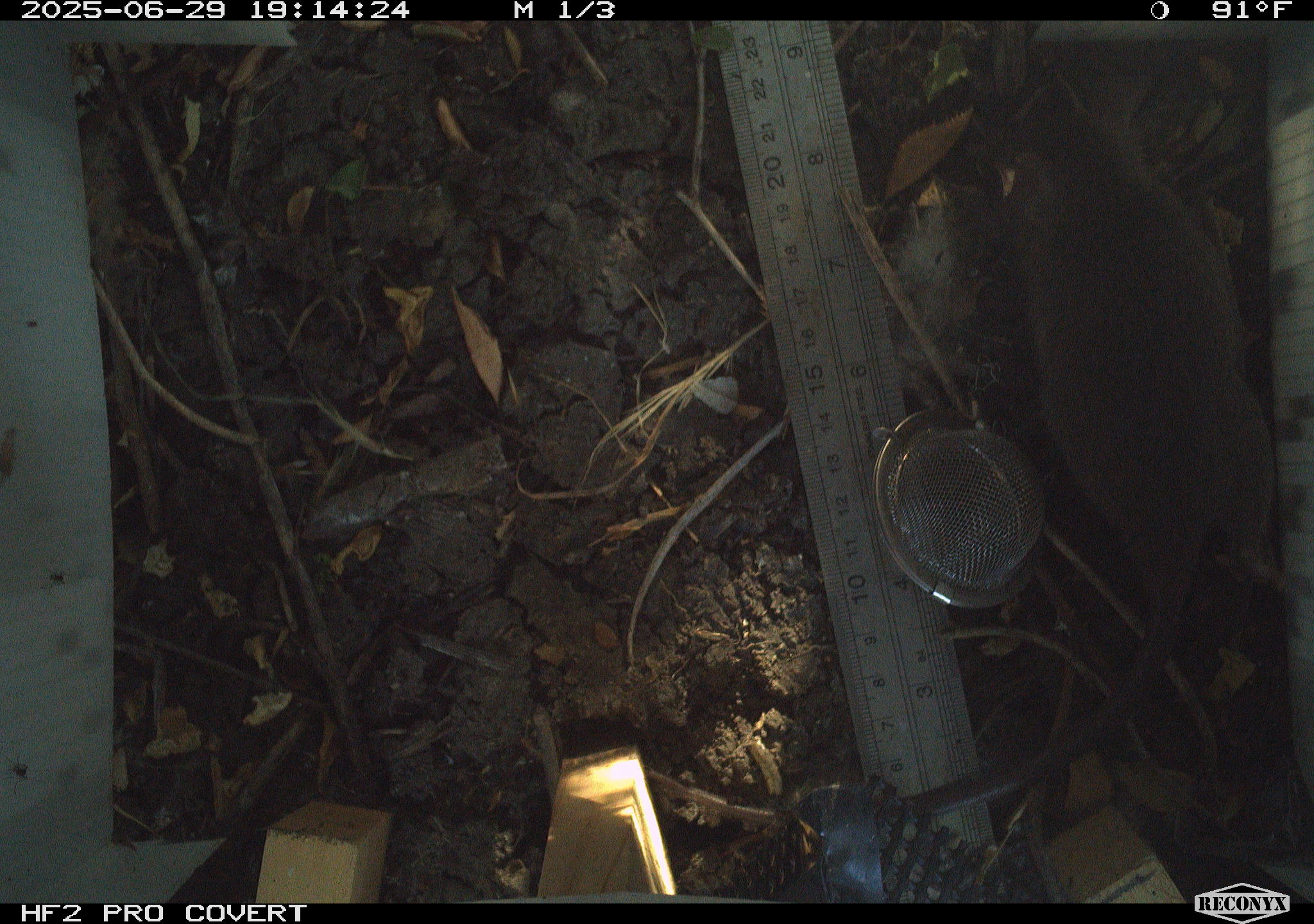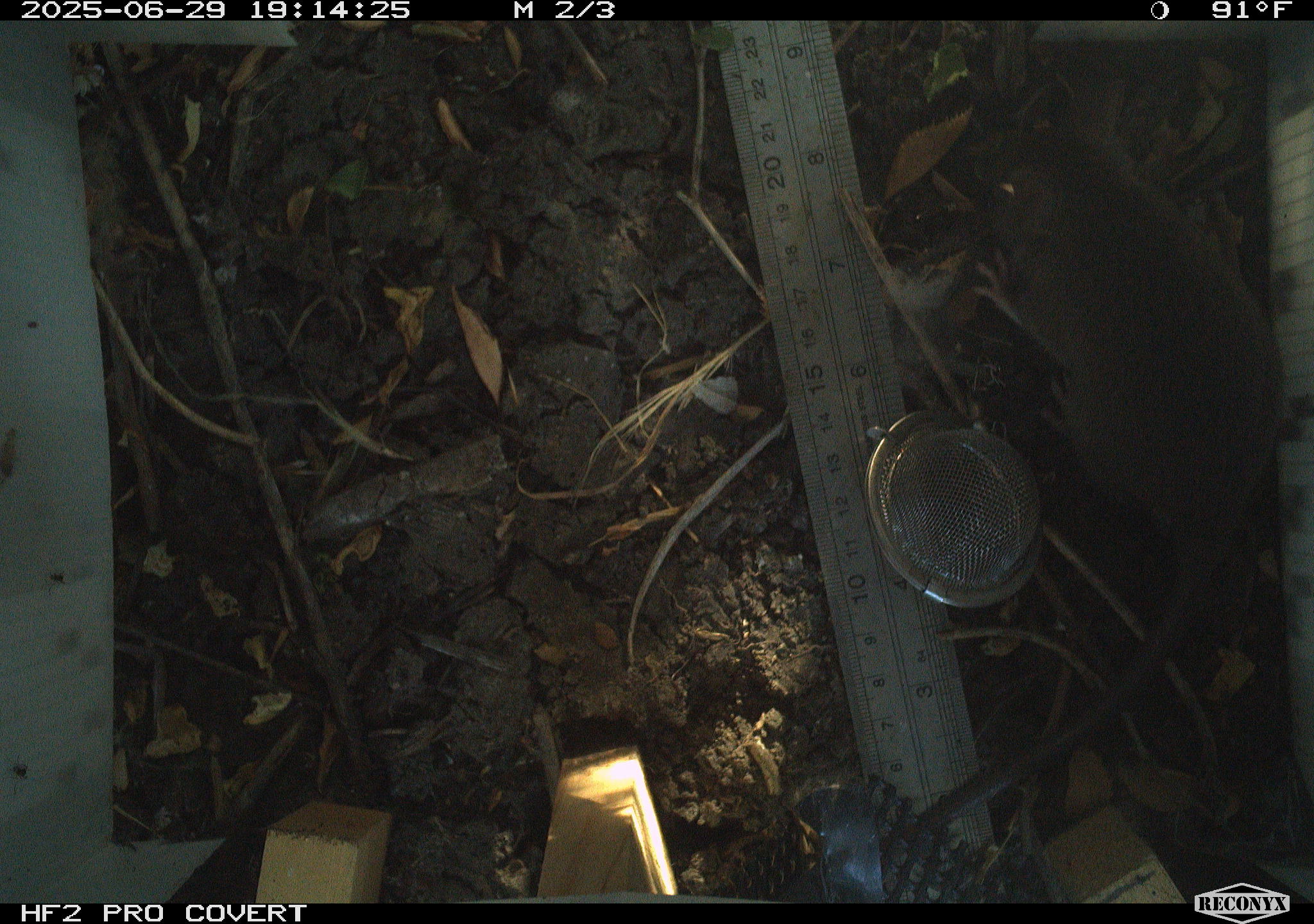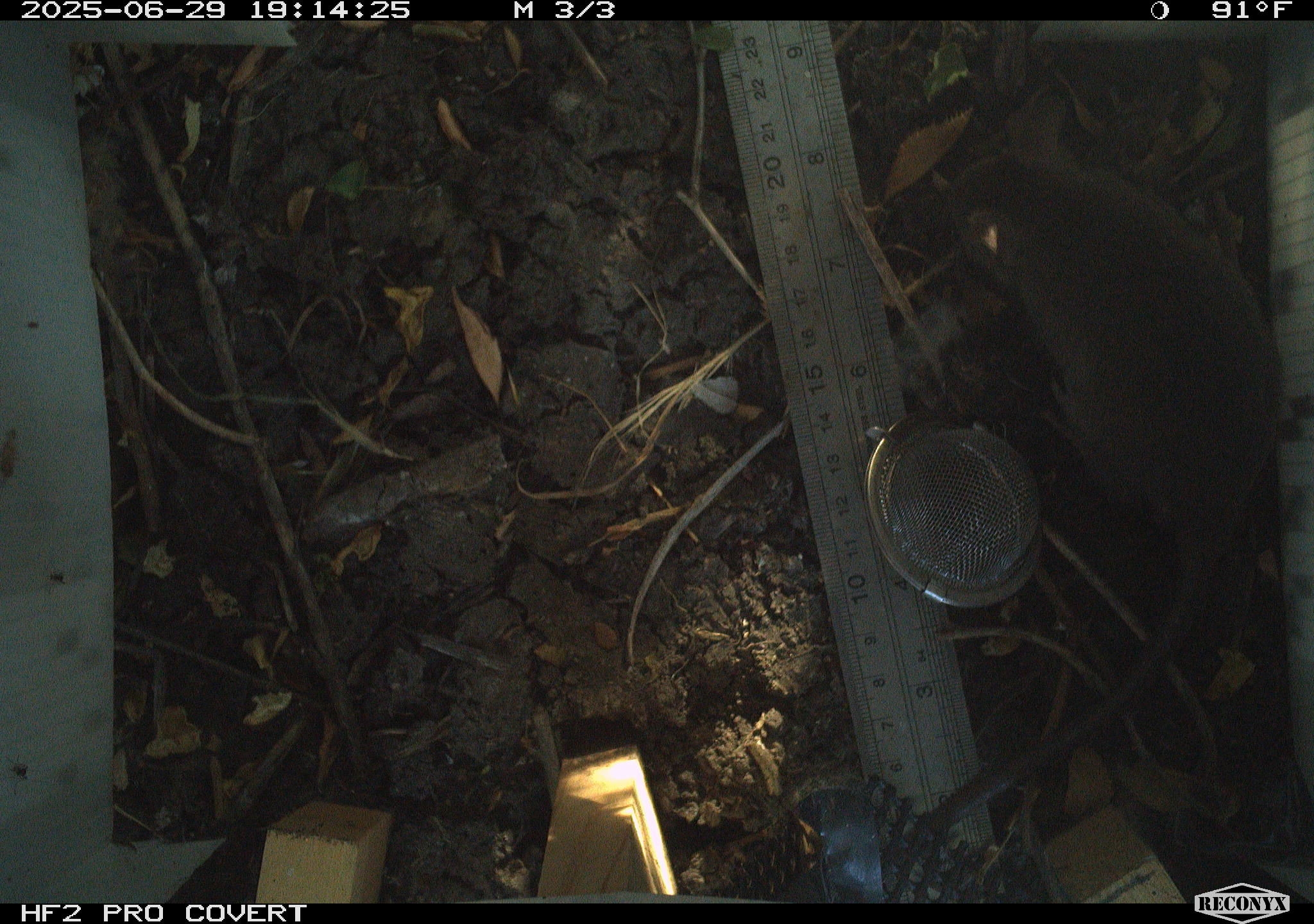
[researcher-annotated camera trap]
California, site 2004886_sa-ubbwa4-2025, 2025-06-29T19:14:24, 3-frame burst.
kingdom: Animalia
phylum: Chordata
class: Mammalia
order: Rodentia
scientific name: Rodentia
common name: rodent